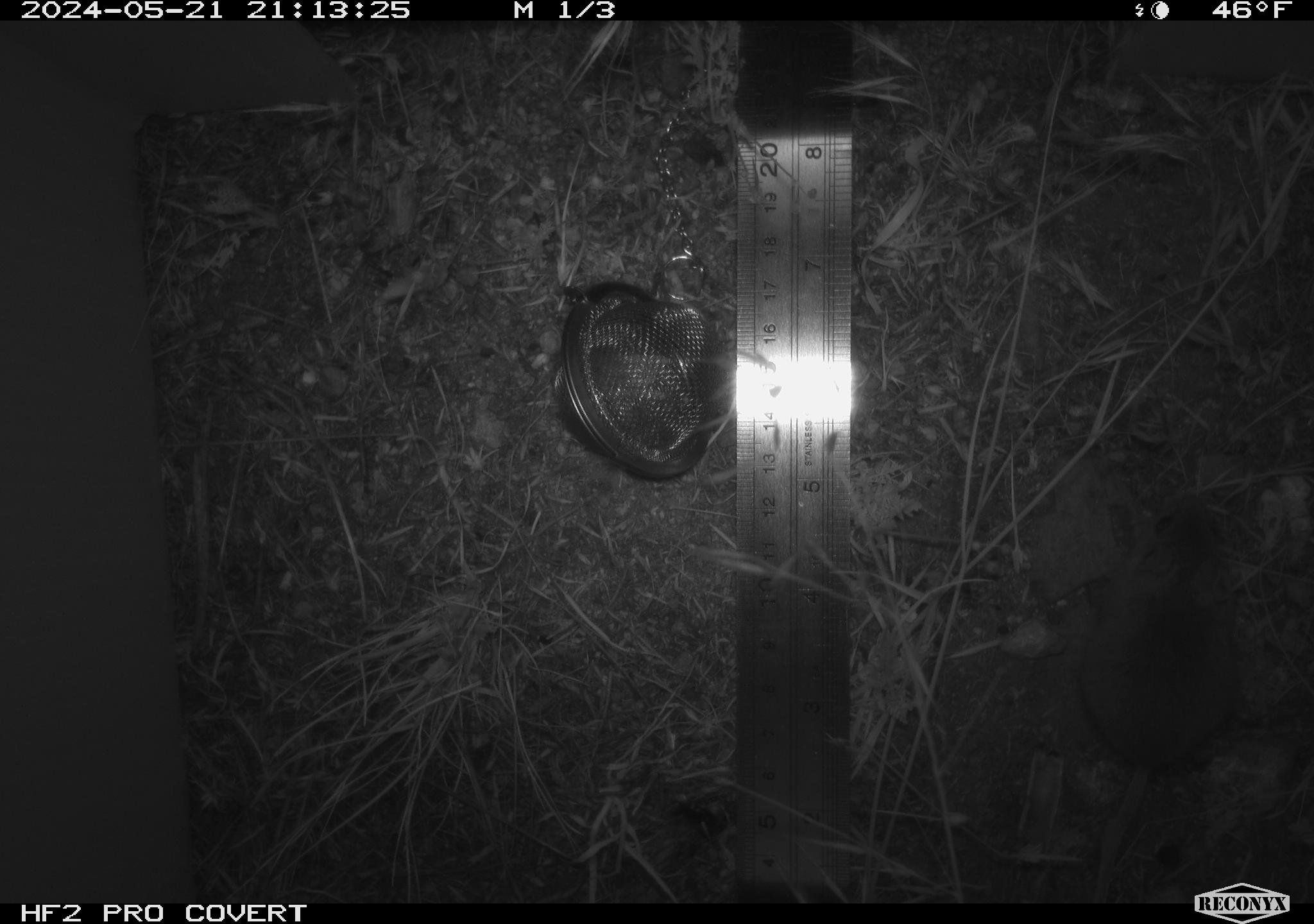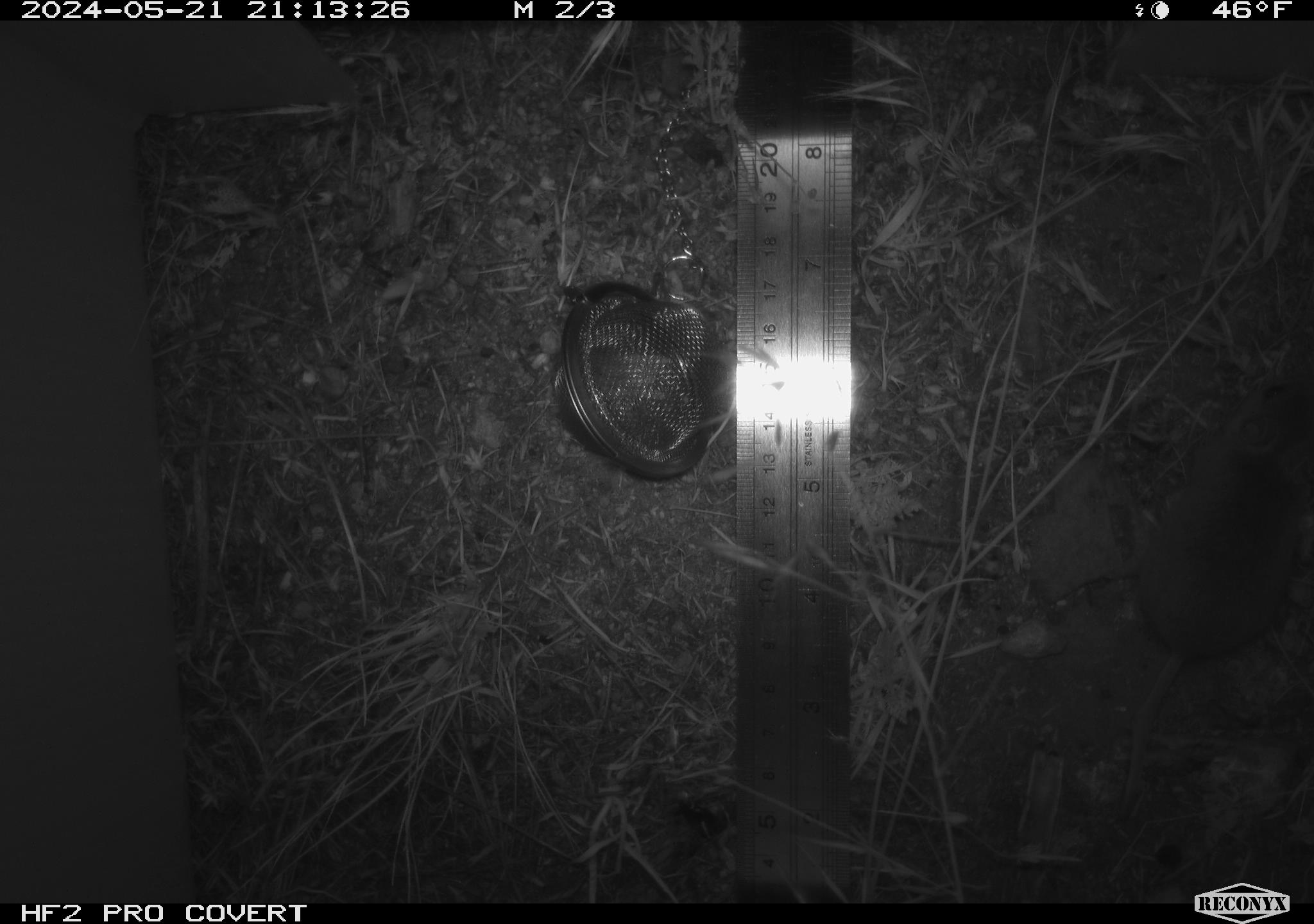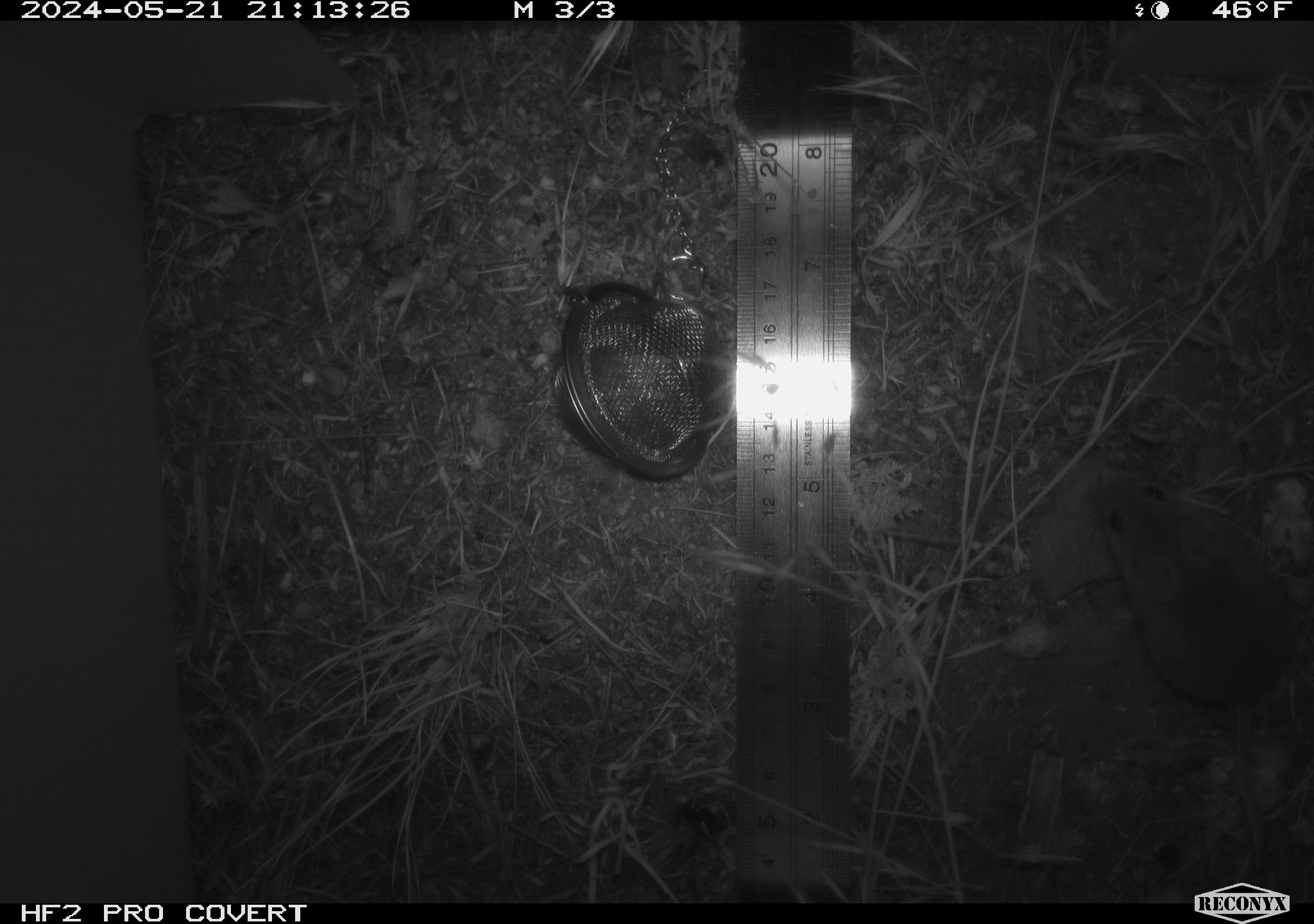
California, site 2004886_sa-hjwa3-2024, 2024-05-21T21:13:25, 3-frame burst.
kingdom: Animalia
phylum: Chordata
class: Mammalia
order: Rodentia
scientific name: Rodentia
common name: rodent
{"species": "rodent (Rodentia)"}